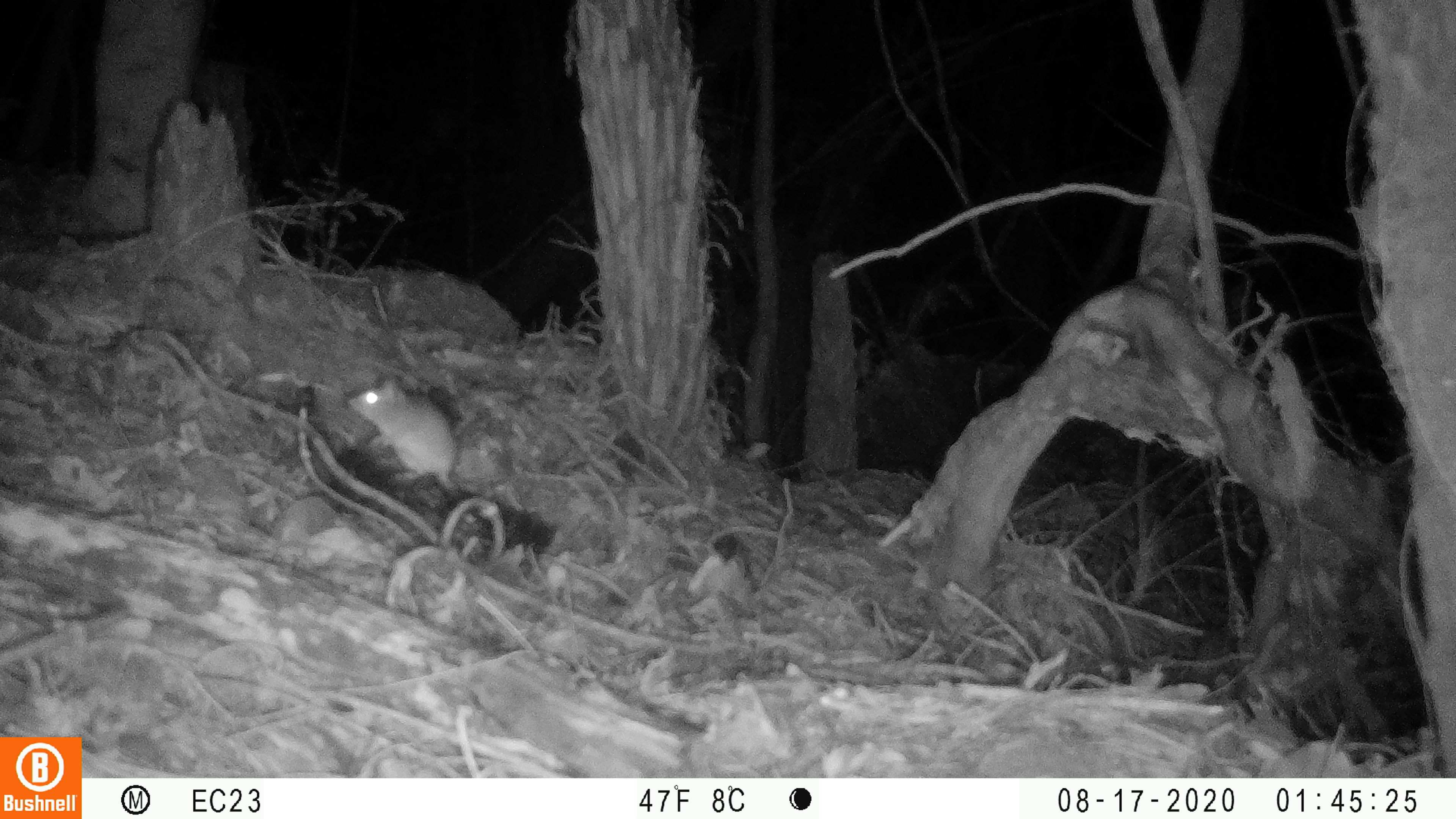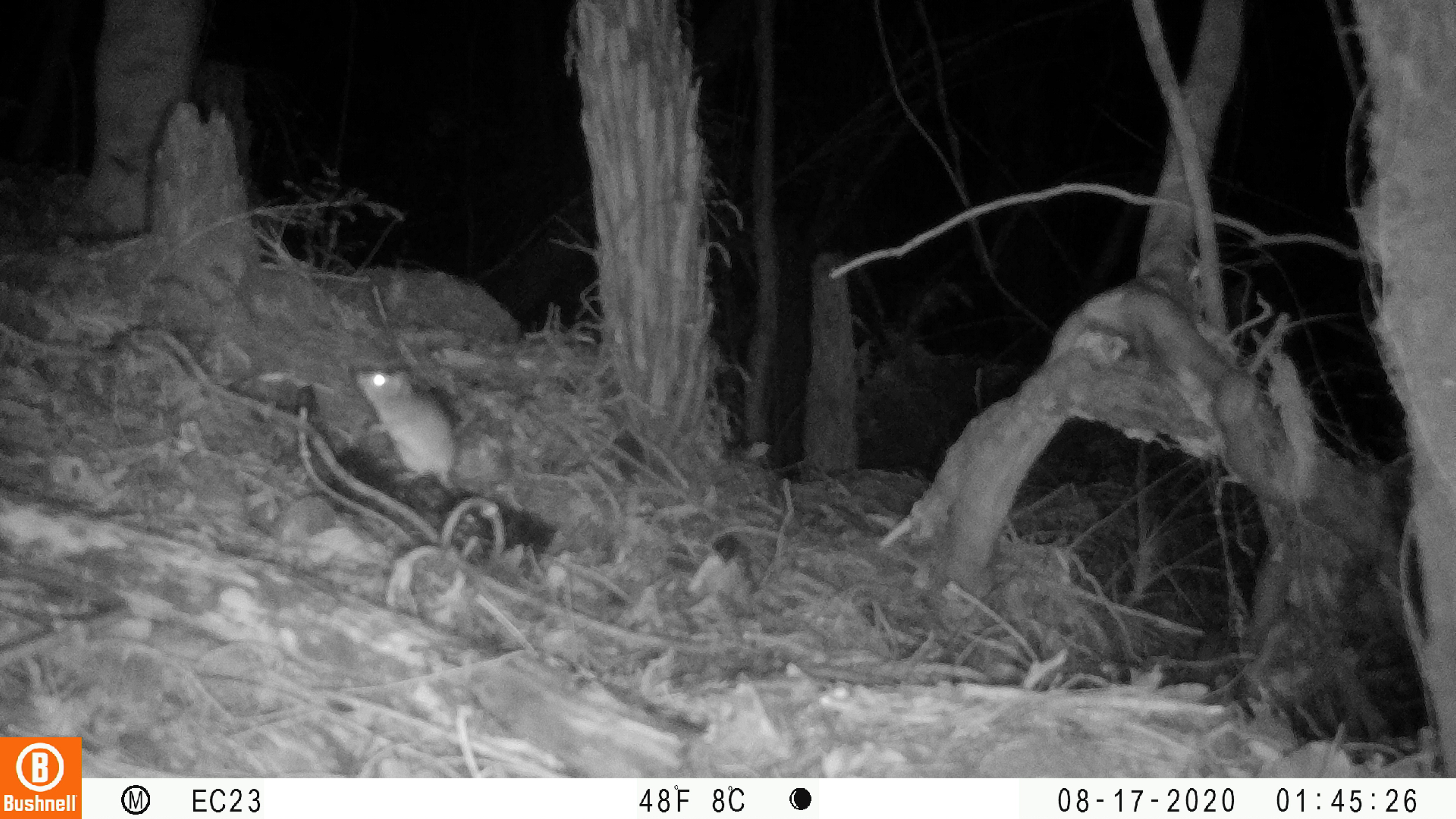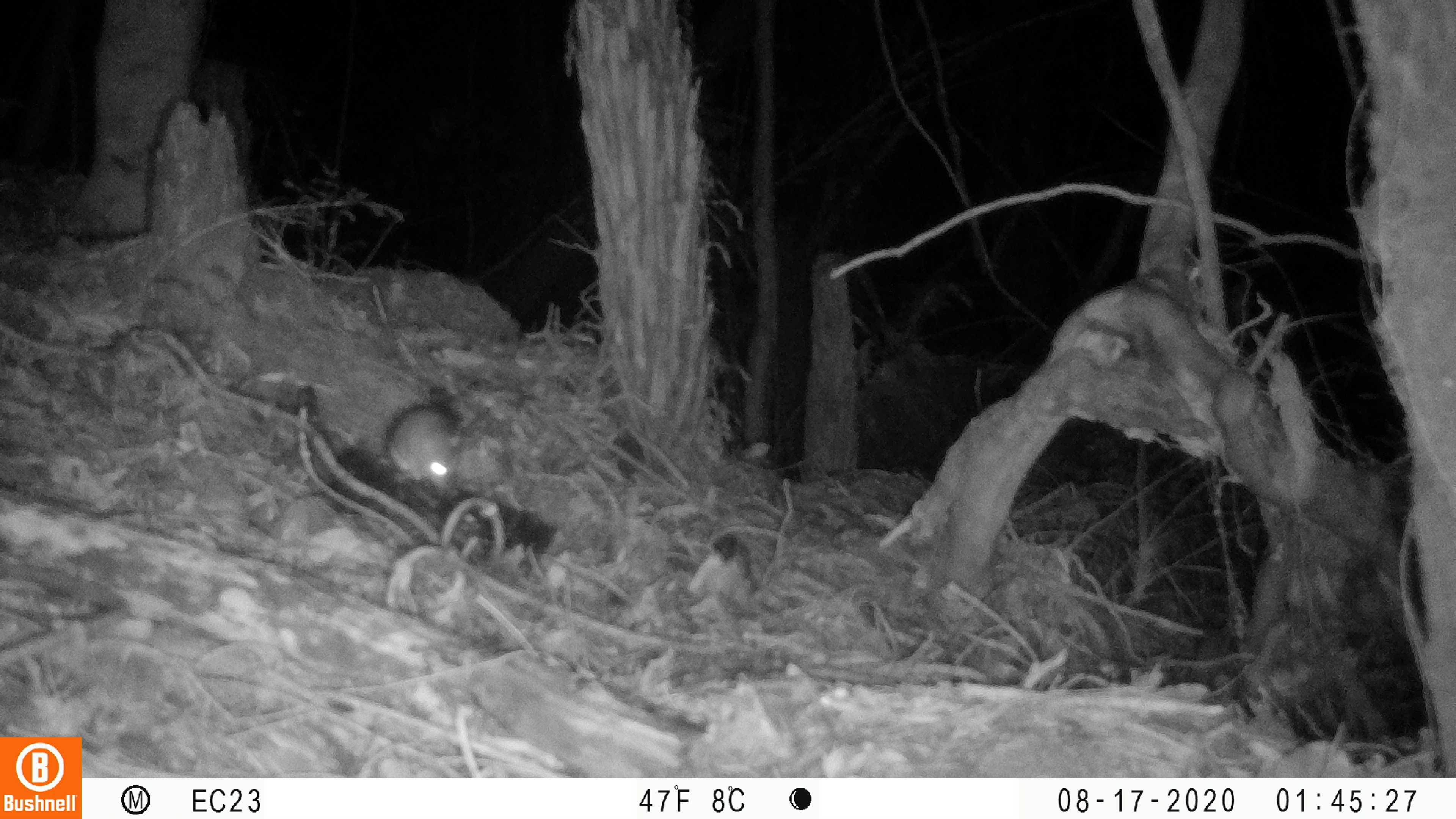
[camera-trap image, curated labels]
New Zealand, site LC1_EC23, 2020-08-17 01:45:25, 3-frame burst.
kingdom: Animalia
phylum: Chordata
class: Mammalia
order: Rodentia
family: Muridae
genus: Rattus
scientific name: Rattus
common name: rat